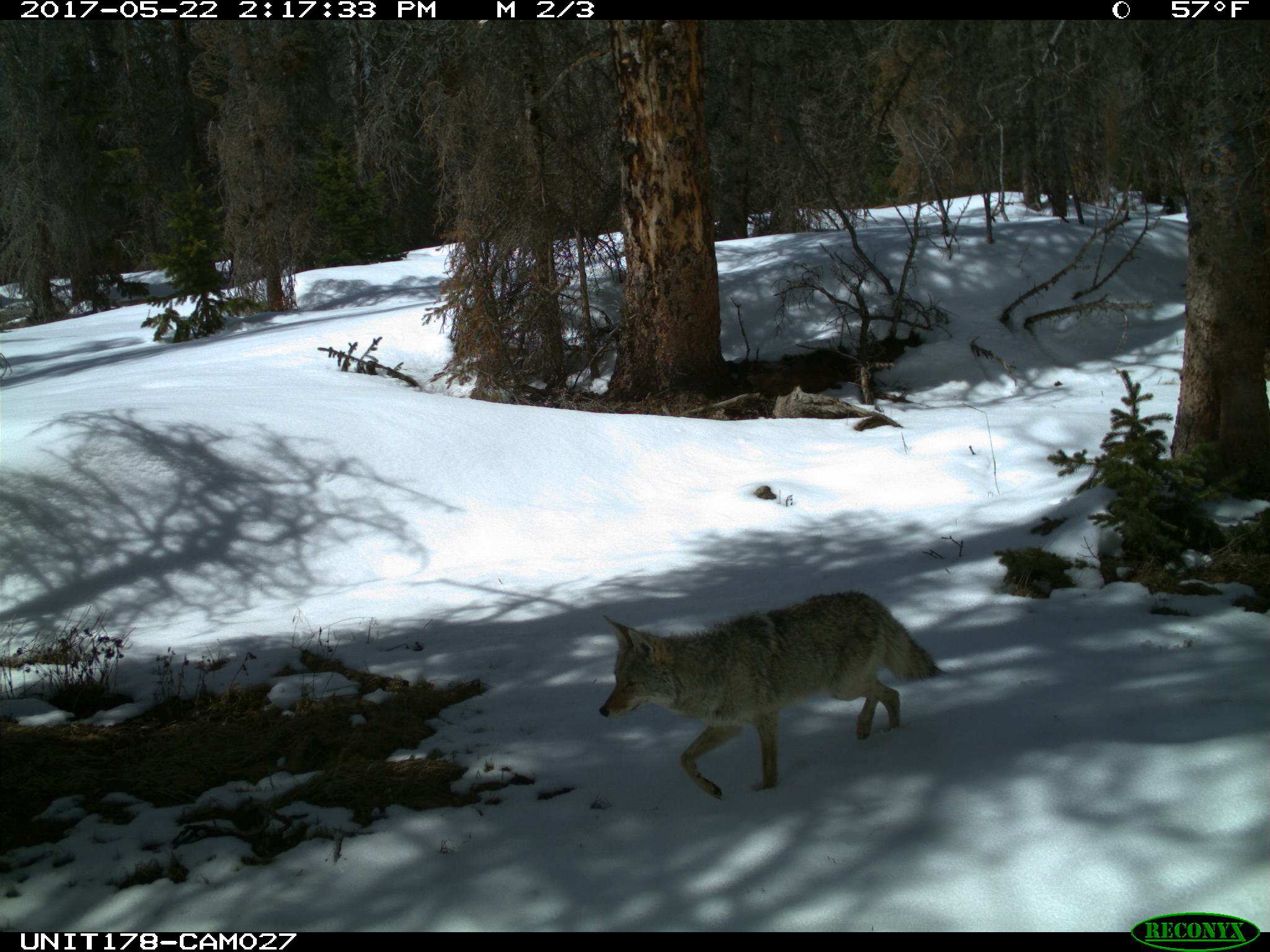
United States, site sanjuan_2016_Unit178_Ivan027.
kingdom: Animalia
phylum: Chordata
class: Mammalia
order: Carnivora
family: Canidae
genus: Canis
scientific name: Canis latrans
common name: coyote